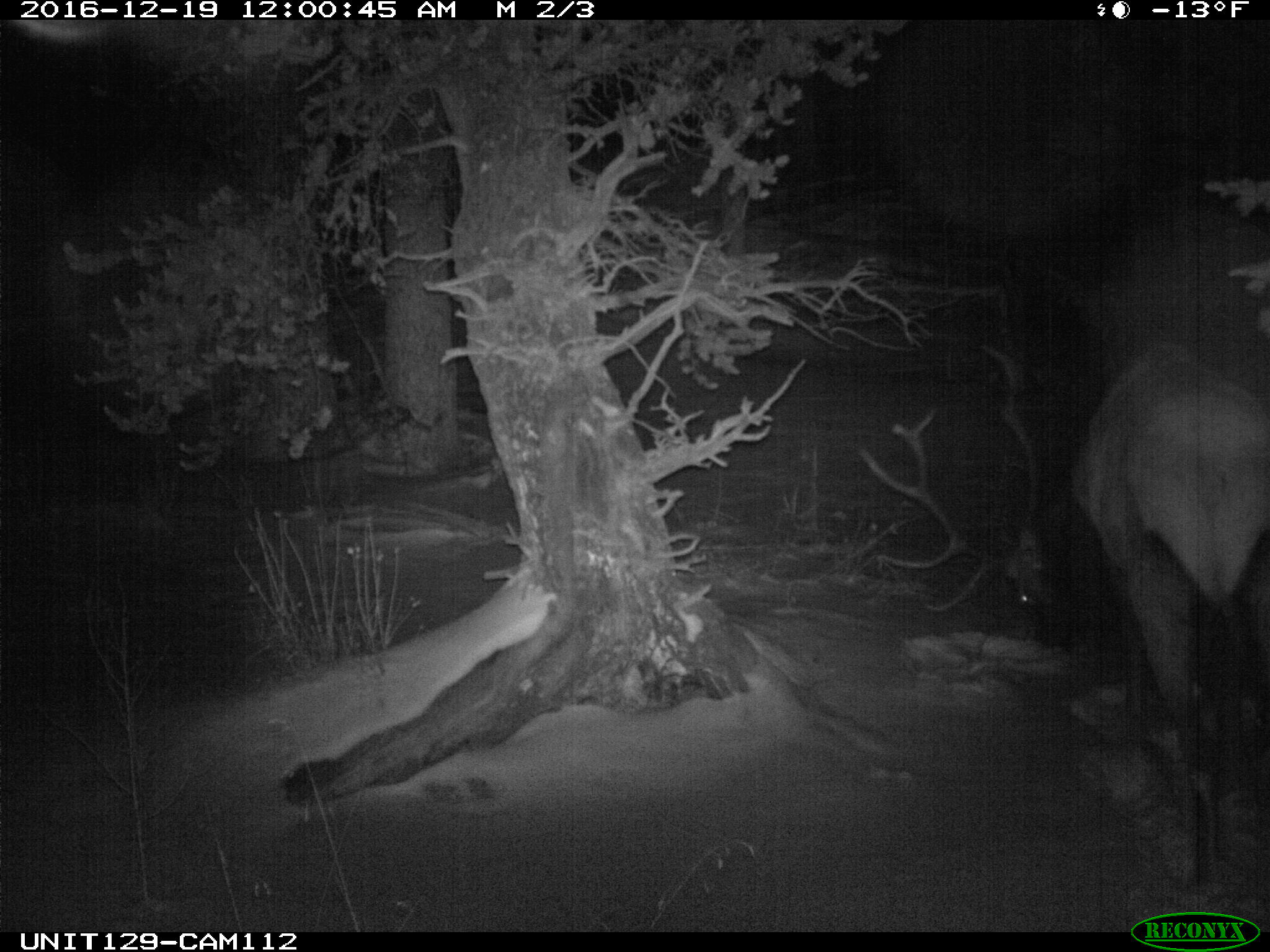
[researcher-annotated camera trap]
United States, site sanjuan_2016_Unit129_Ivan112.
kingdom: Animalia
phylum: Chordata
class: Mammalia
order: Artiodactyla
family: Cervidae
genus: Cervus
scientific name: Cervus elaphus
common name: red deer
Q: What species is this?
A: Cervus elaphus (red deer).